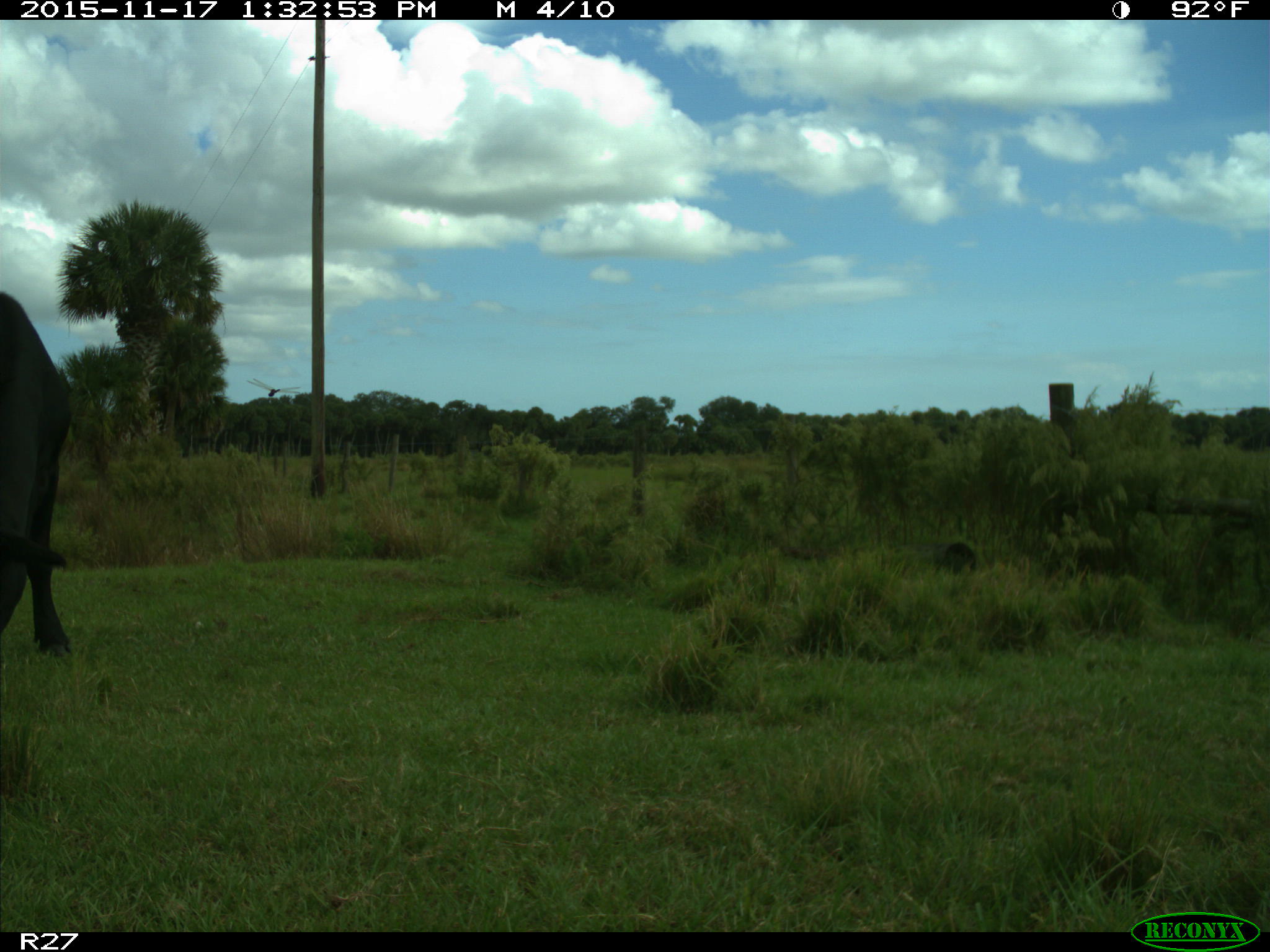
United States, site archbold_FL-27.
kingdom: Animalia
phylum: Chordata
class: Mammalia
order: Artiodactyla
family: Bovidae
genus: Bos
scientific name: Bos taurus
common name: domestic cow